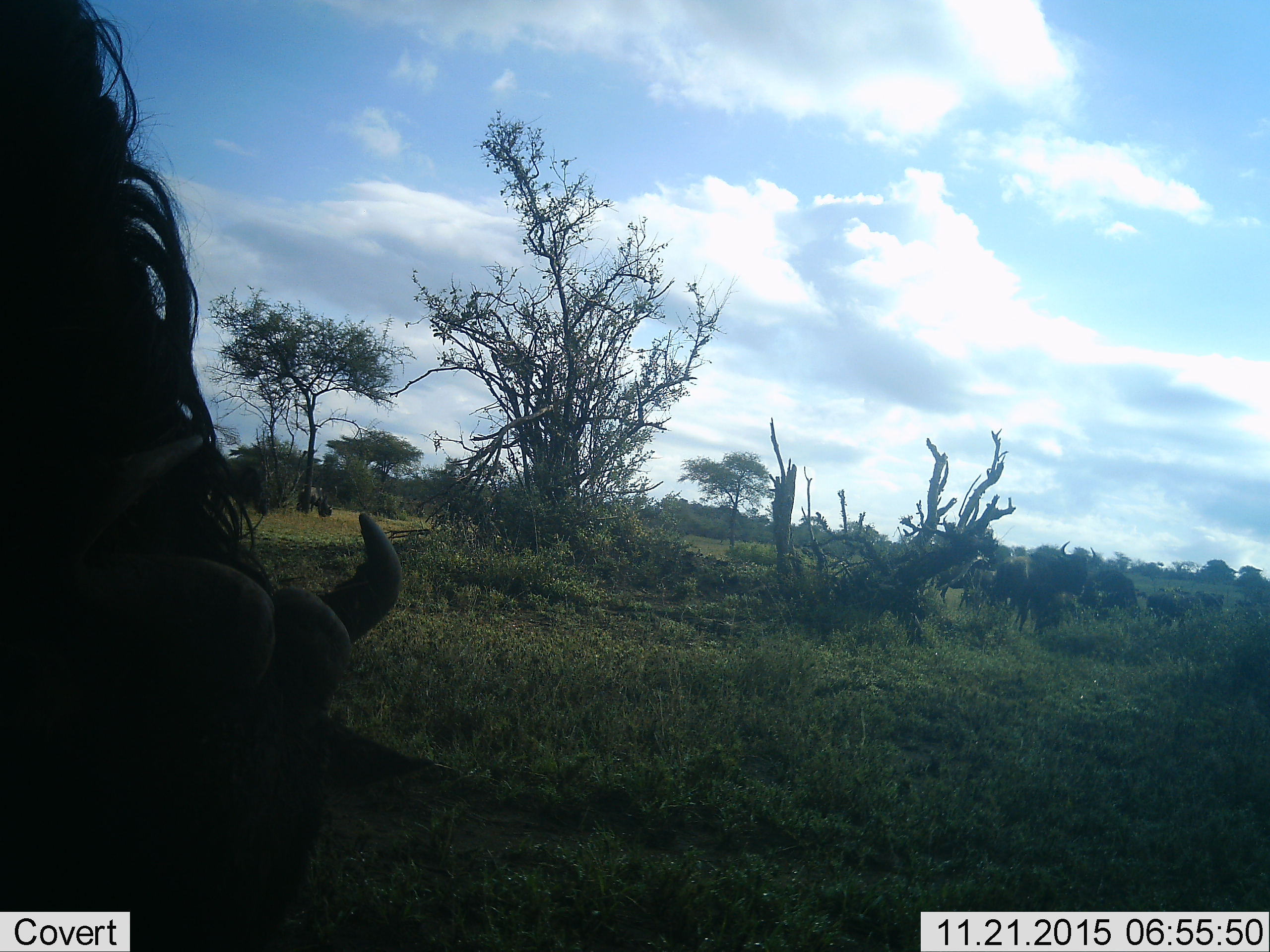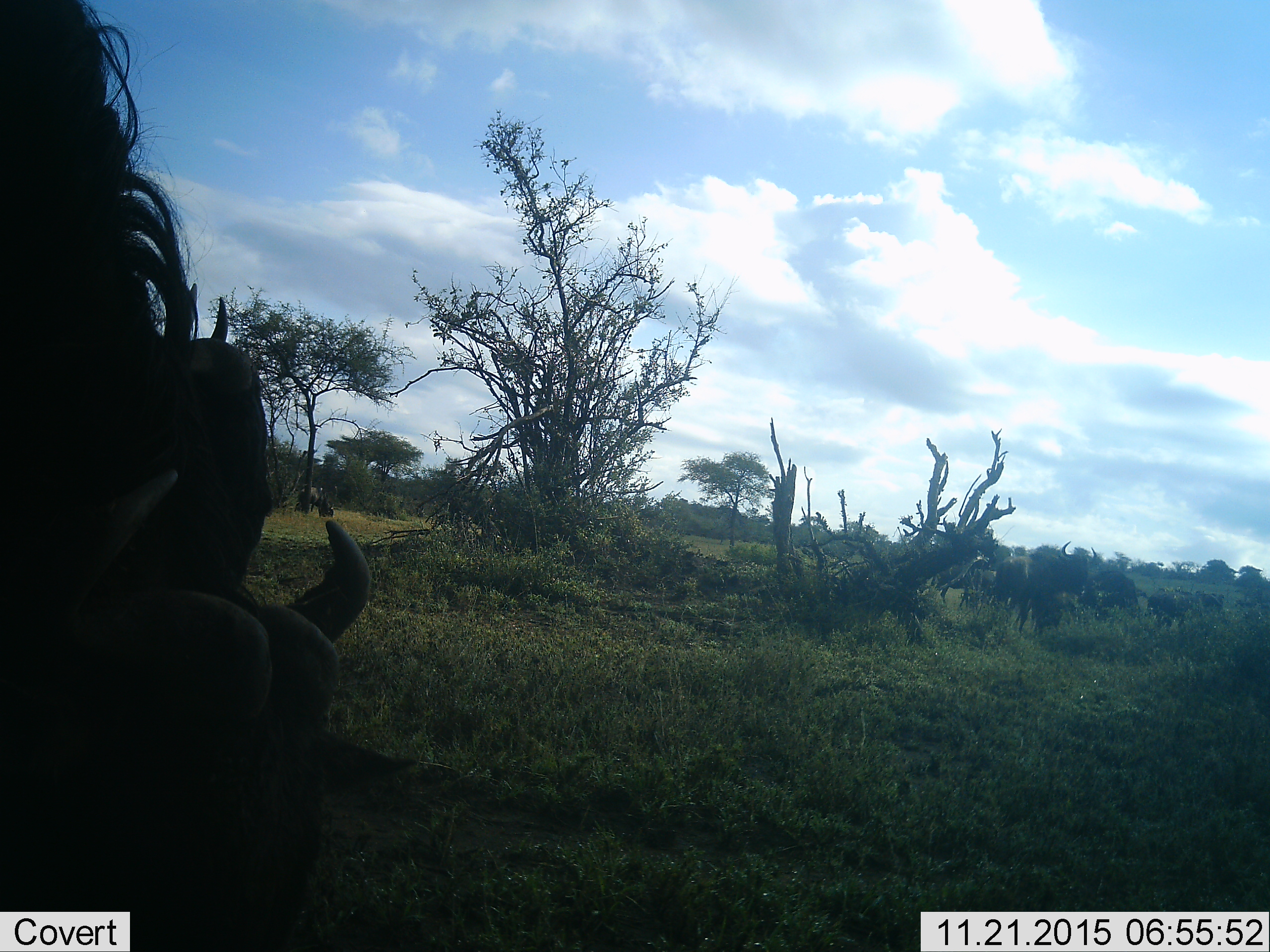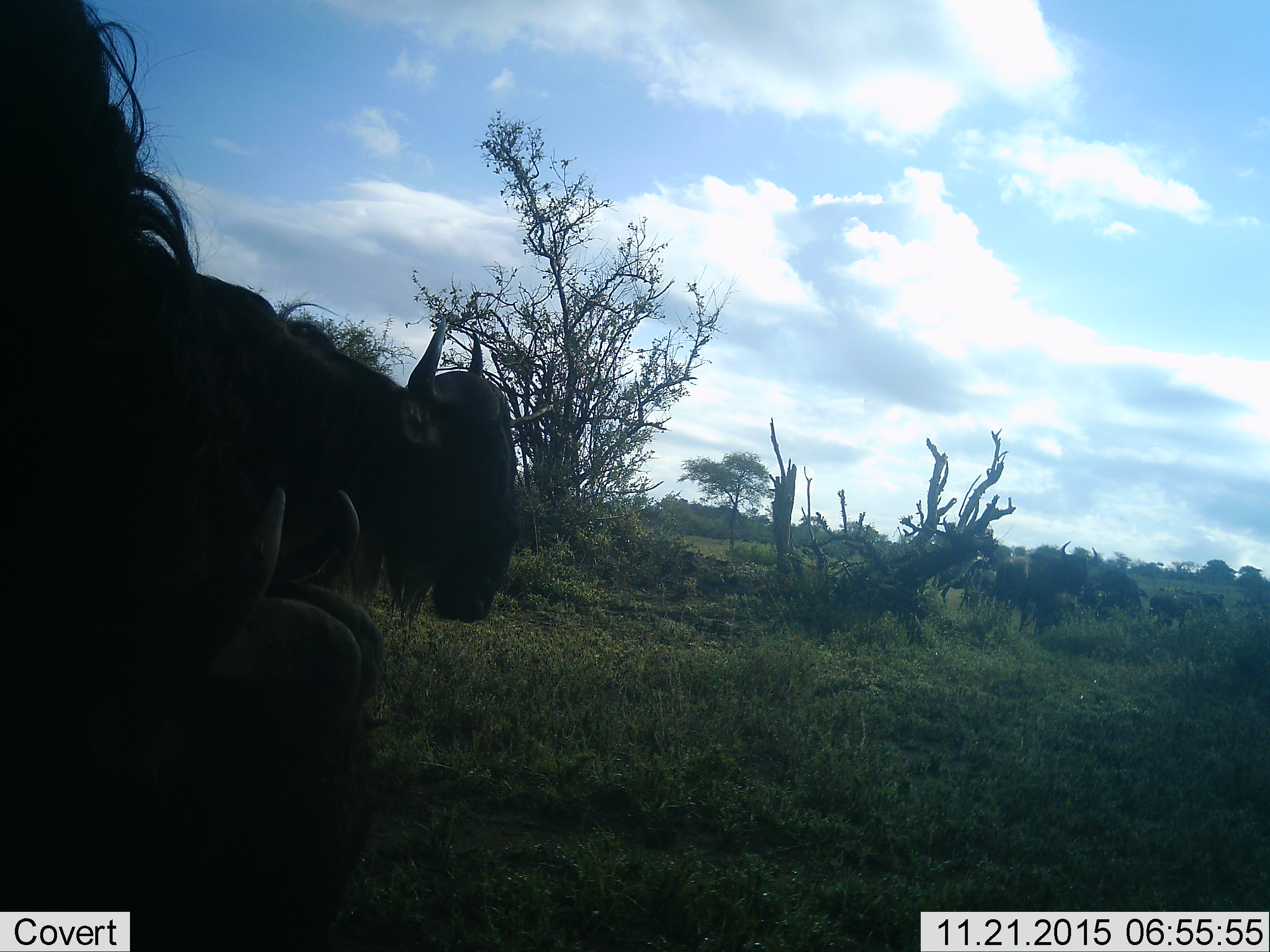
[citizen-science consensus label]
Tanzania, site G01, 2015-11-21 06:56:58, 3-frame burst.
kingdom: Animalia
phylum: Chordata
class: Mammalia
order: Artiodactyla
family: Bovidae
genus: Connochaetes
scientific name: Connochaetes taurinus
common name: blue wildebeest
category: wildebeest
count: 8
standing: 50%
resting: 8%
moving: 58%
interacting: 0%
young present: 0%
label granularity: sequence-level